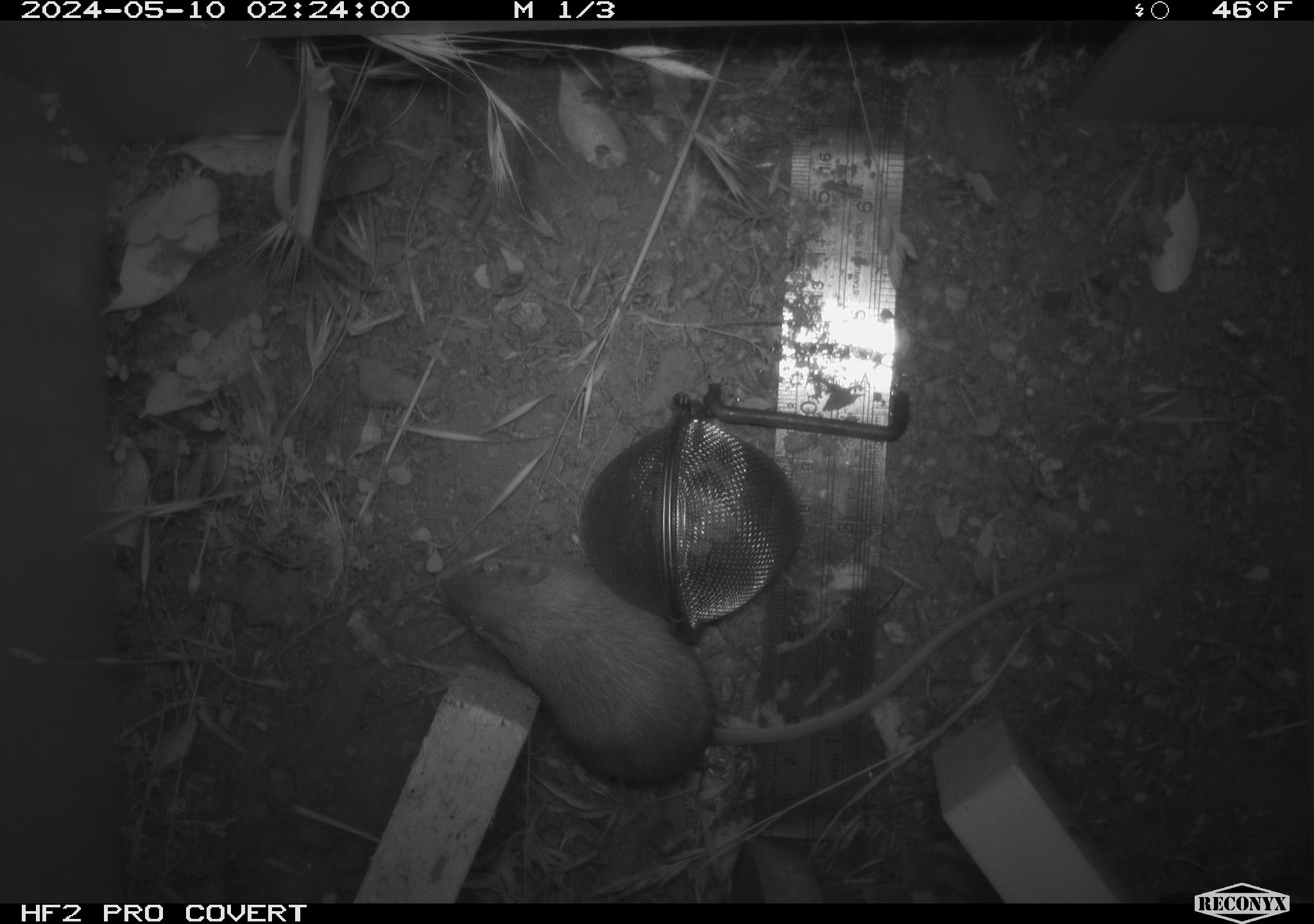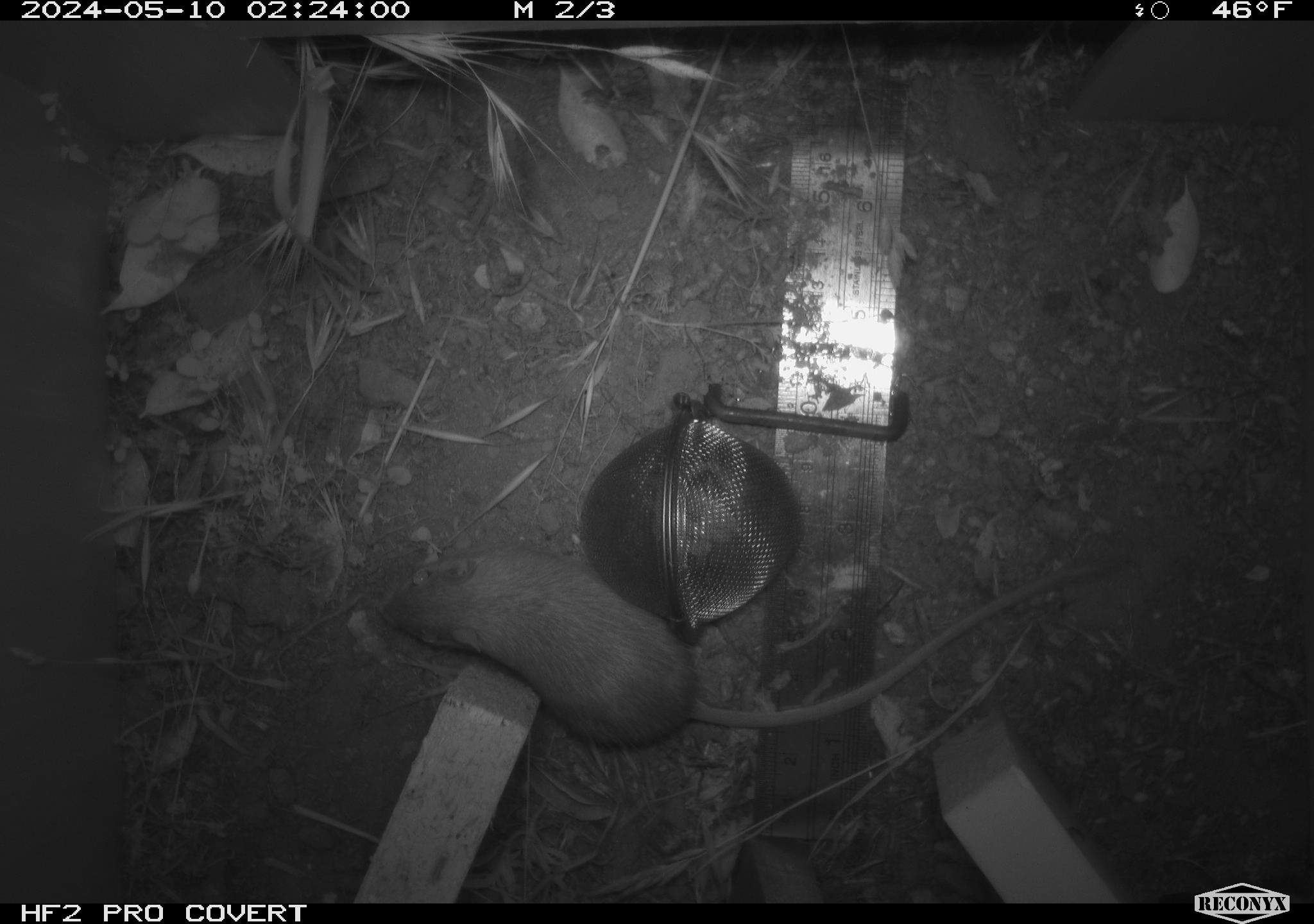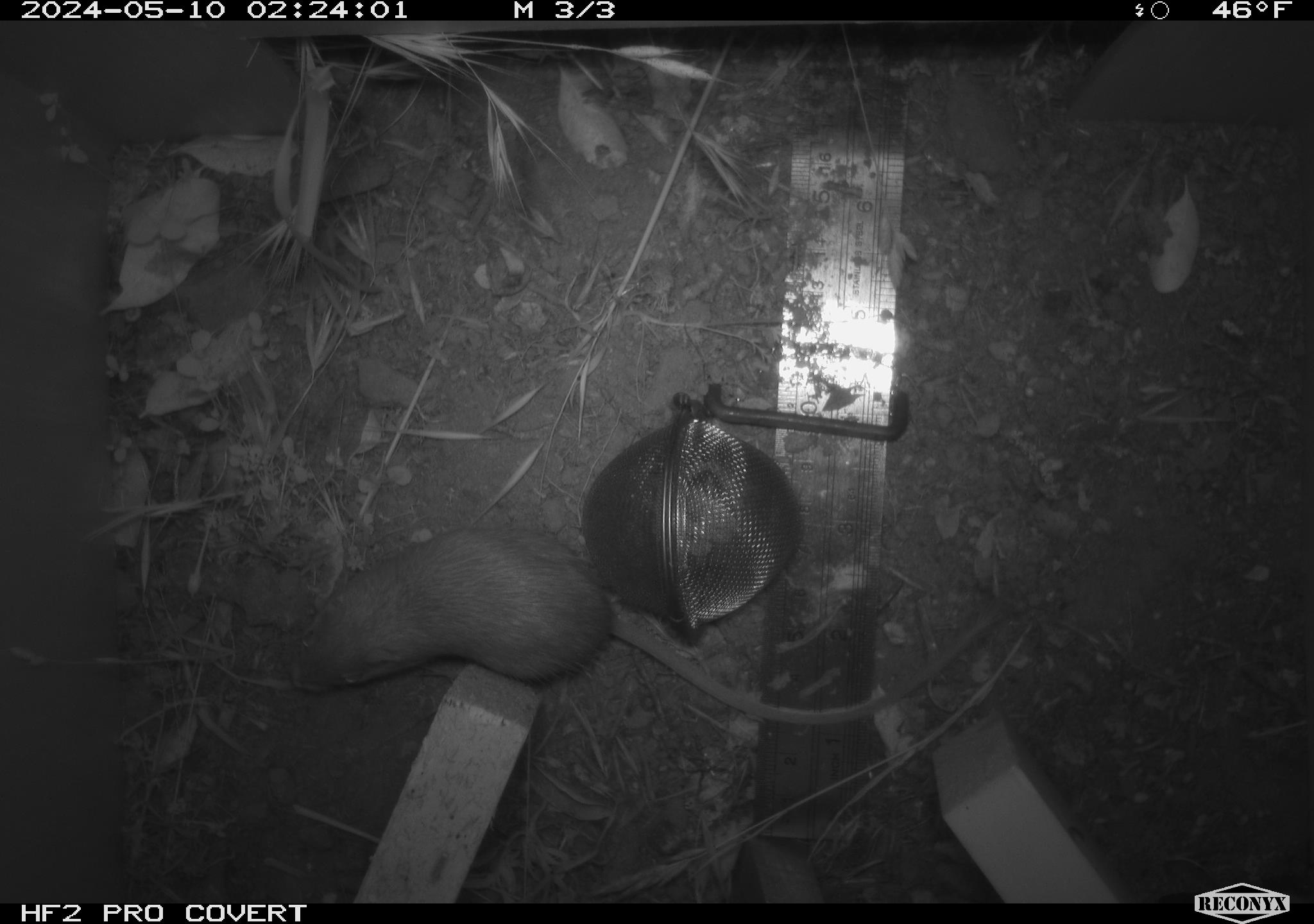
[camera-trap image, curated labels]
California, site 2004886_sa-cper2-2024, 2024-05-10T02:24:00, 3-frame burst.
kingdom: Animalia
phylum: Chordata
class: Mammalia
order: Rodentia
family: Heteromyidae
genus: Dipodomys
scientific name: Dipodomys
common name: kangaroo rats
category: dipodomys species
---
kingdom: Animalia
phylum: Chordata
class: Mammalia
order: Rodentia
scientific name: Rodentia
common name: rodent